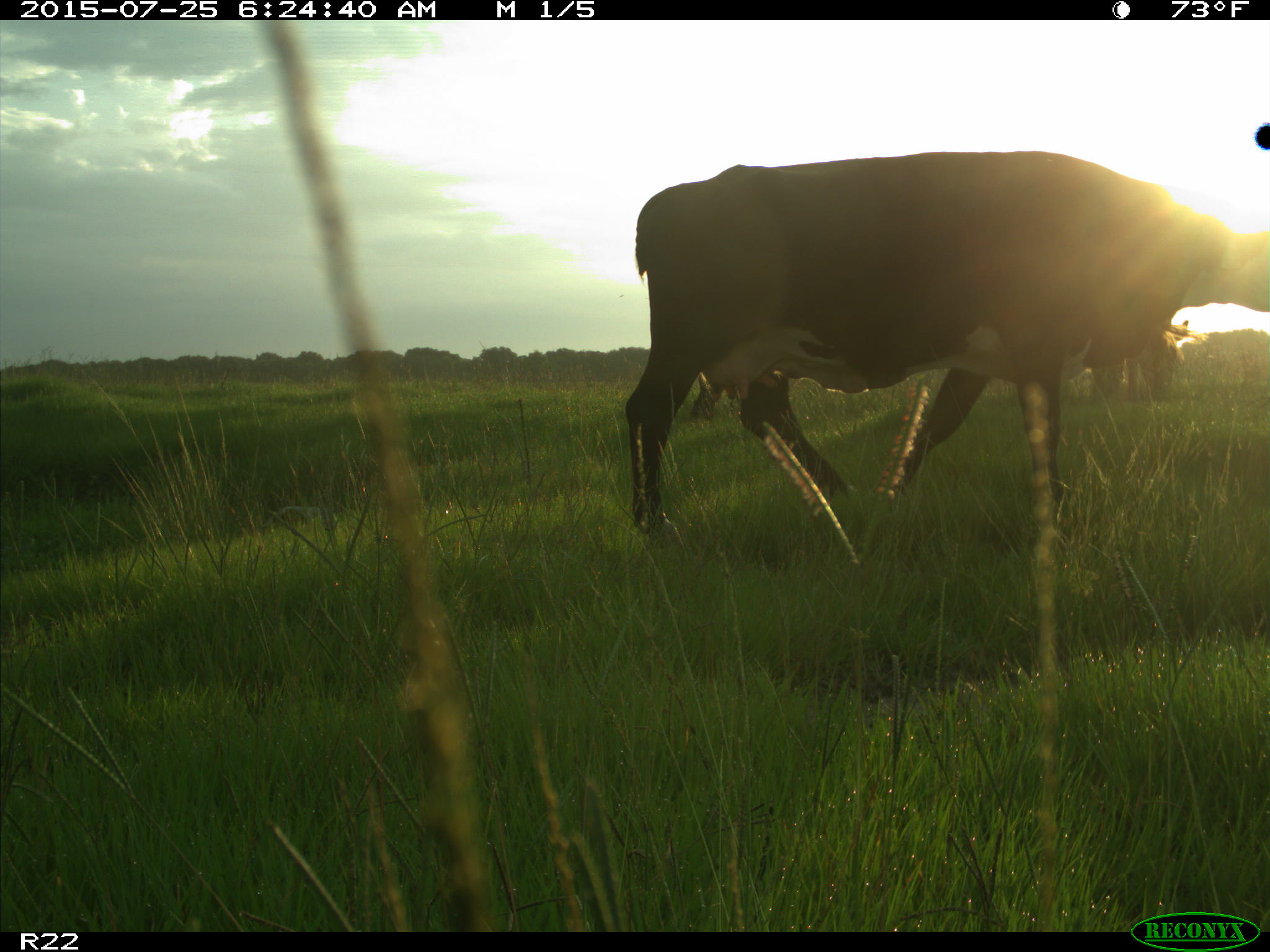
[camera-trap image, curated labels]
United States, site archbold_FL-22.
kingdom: Animalia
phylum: Chordata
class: Mammalia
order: Artiodactyla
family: Bovidae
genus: Bos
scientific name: Bos taurus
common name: domestic cow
Bos taurus (domestic cow).